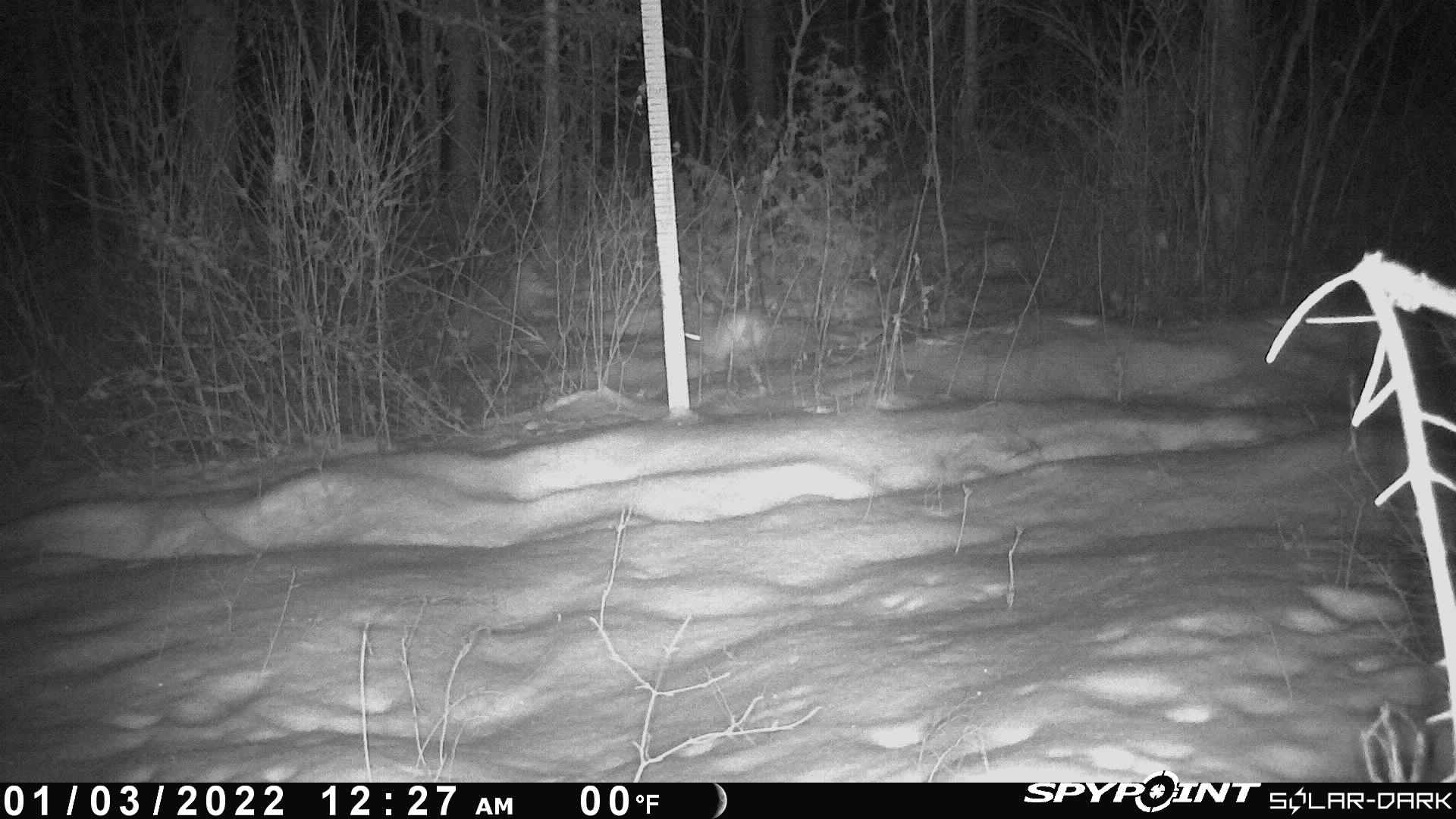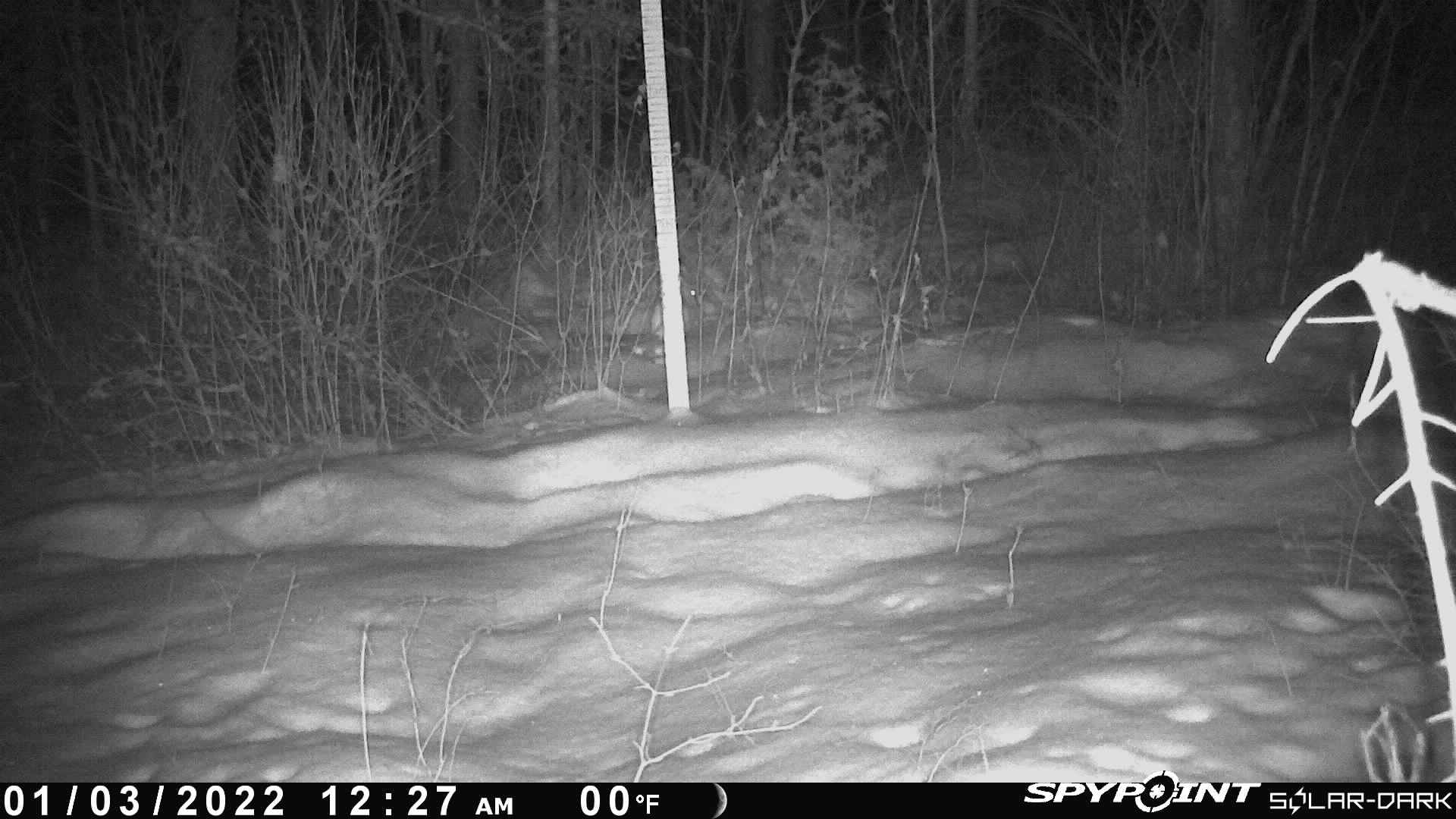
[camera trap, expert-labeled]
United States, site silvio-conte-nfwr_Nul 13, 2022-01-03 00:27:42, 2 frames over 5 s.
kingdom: Animalia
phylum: Chordata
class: Mammalia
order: Lagomorpha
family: Leporidae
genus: Lepus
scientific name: Lepus americanus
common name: snowshoe hare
Snowshoe hare (Lepus americanus).